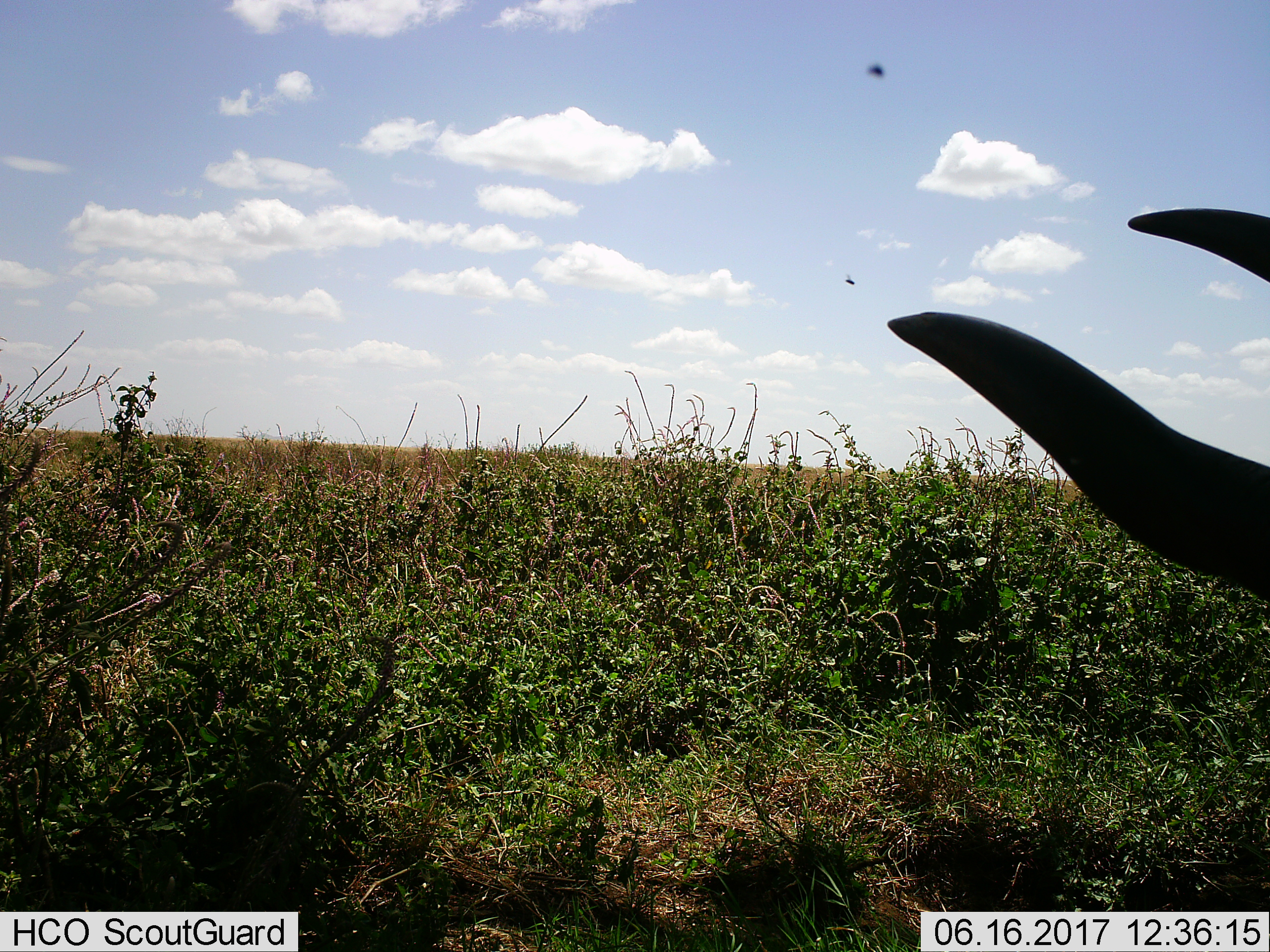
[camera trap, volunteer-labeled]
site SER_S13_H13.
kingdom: Animalia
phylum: Chordata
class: Mammalia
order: Artiodactyla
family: Bovidae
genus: Connochaetes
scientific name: Connochaetes taurinus taurinus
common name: blue wildebeest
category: wildebeestblue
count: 1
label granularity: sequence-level